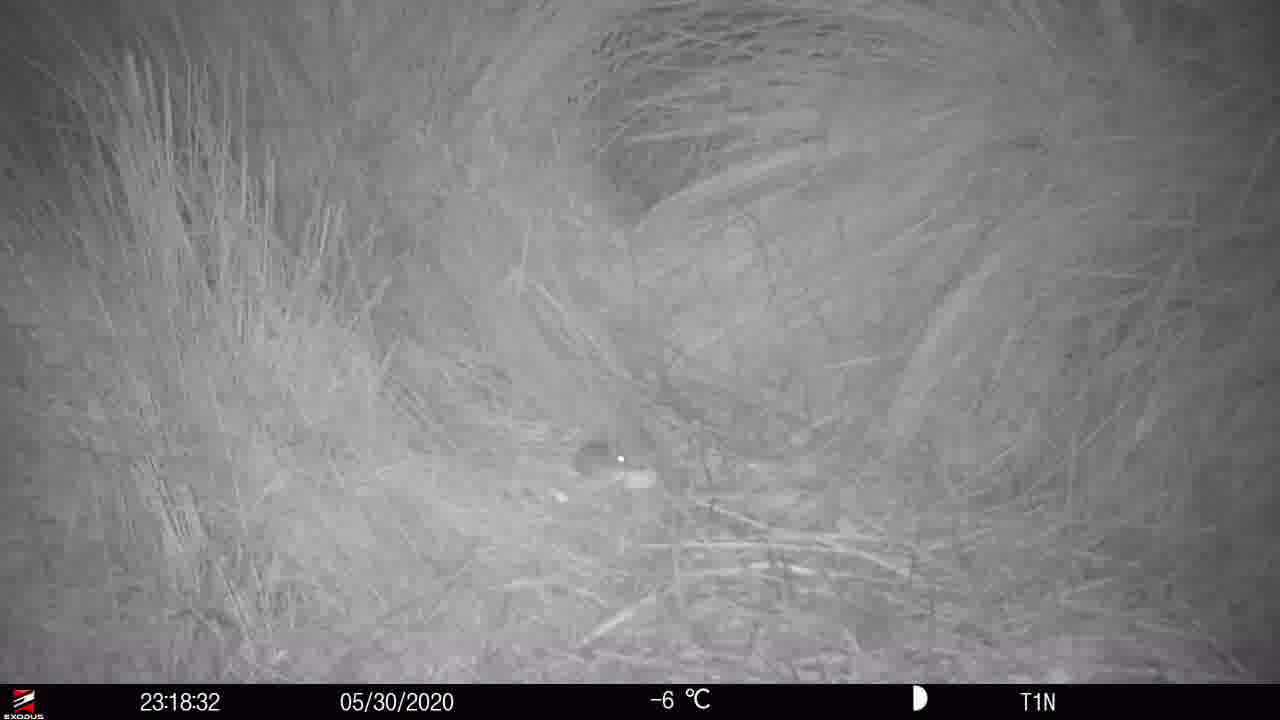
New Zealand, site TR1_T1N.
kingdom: Animalia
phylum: Chordata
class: Mammalia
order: Rodentia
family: Muridae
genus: Mus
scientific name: Mus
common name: mouse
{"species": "mouse (Mus)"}